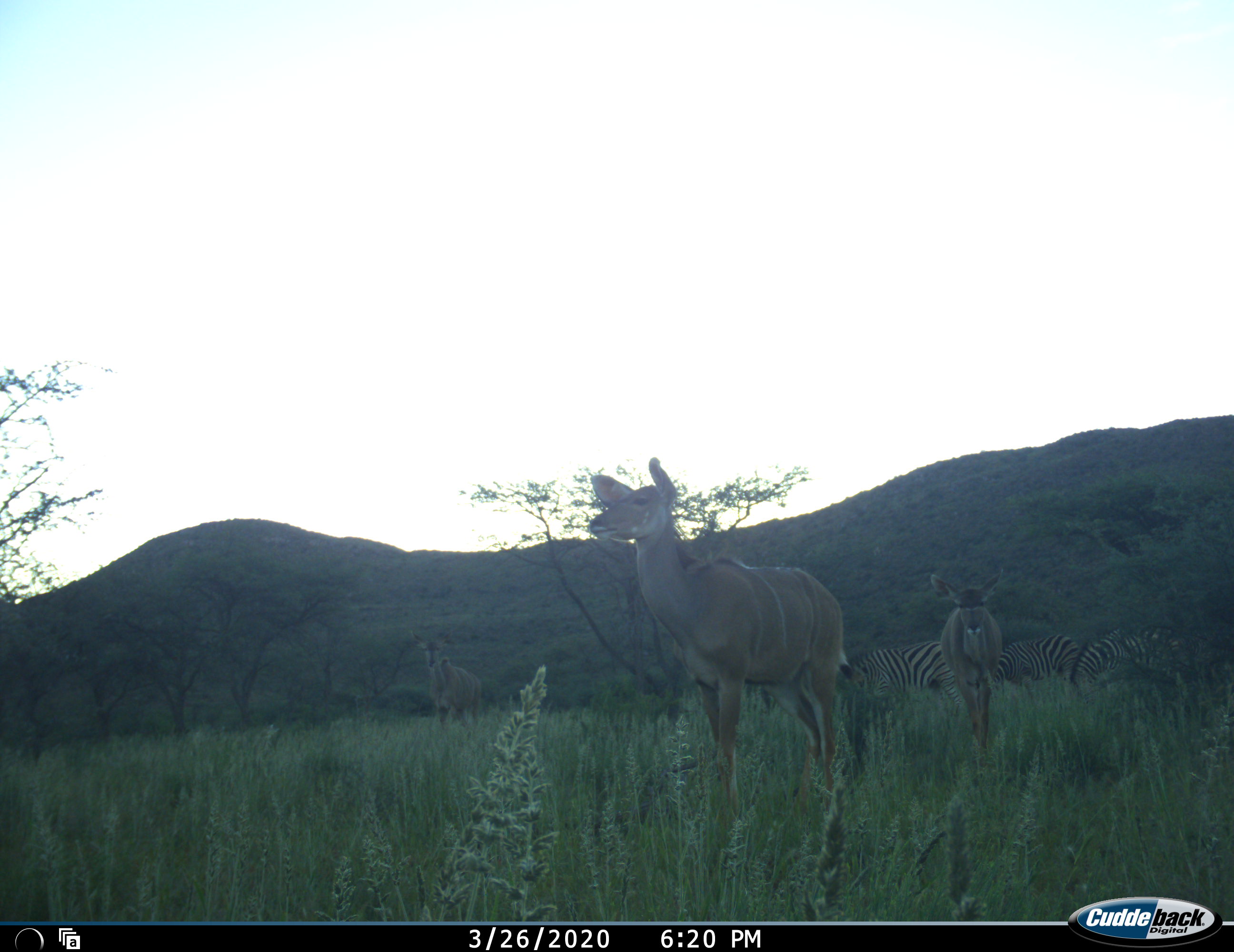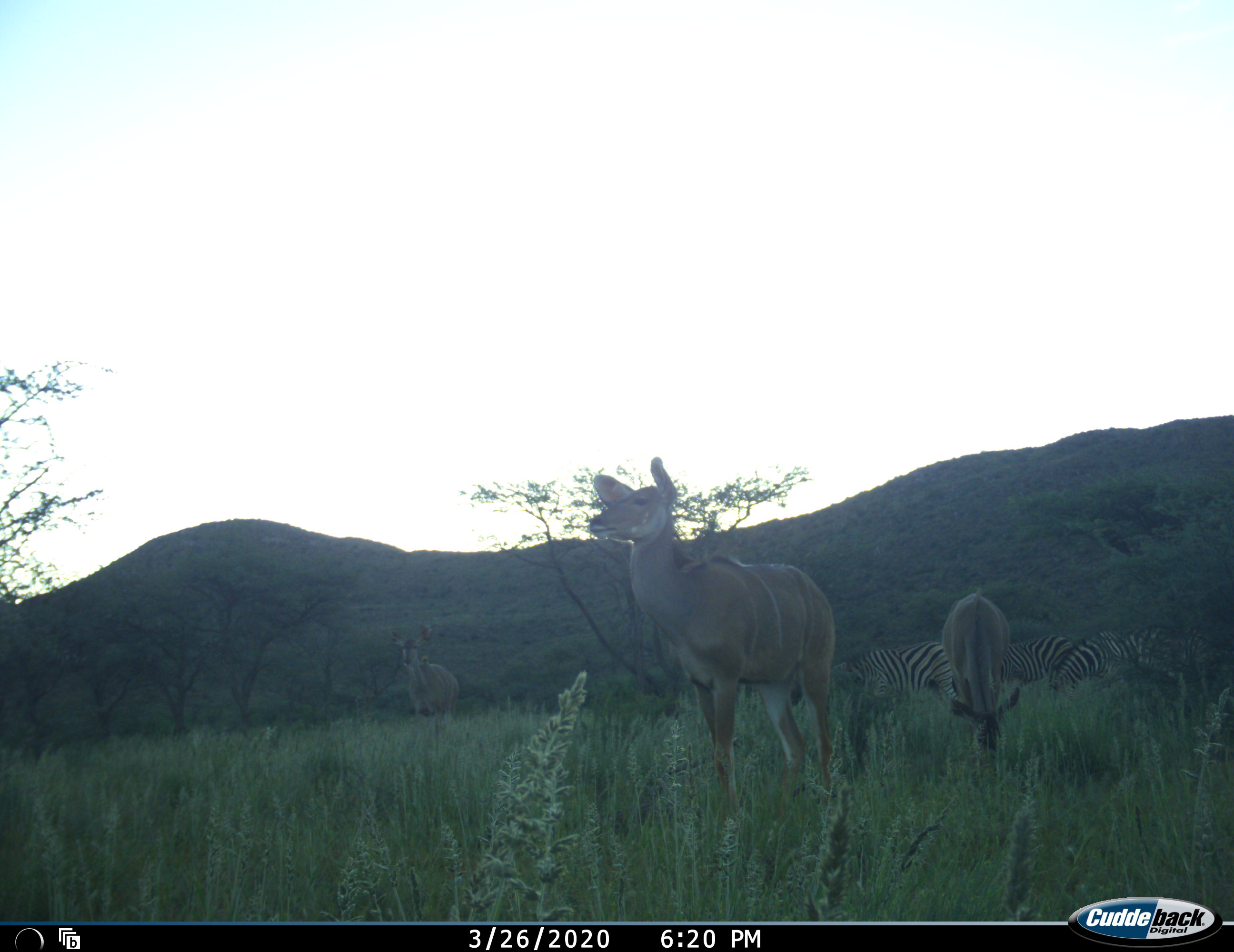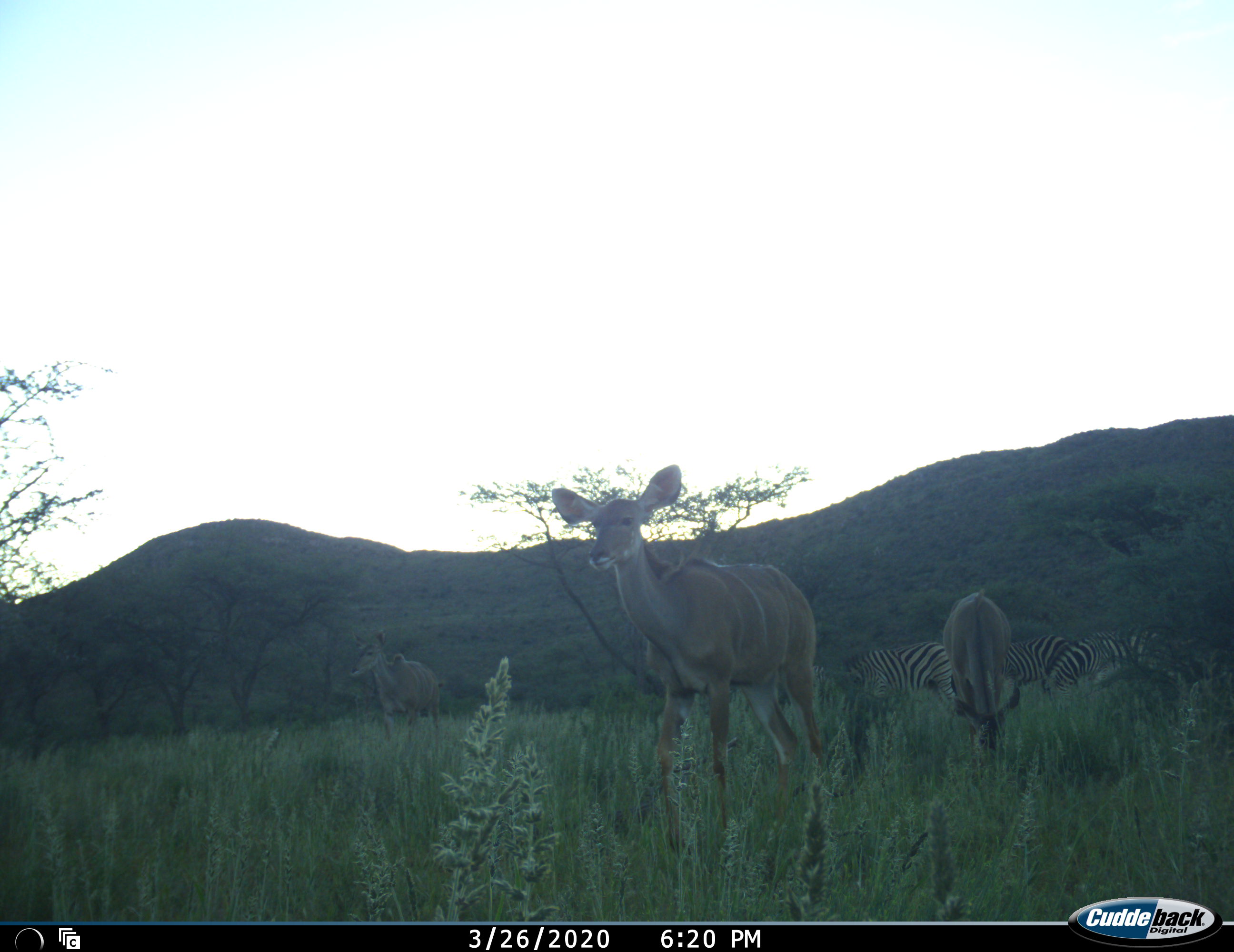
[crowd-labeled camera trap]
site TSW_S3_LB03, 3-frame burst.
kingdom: Animalia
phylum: Chordata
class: Mammalia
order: Artiodactyla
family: Bovidae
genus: Tragelaphus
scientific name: Tragelaphus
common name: kudu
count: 3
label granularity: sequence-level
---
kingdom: Animalia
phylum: Chordata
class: Mammalia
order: Perissodactyla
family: Equidae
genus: Equus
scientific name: Equus quagga burchellii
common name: burchell's zebra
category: zebraburchells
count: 4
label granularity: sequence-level